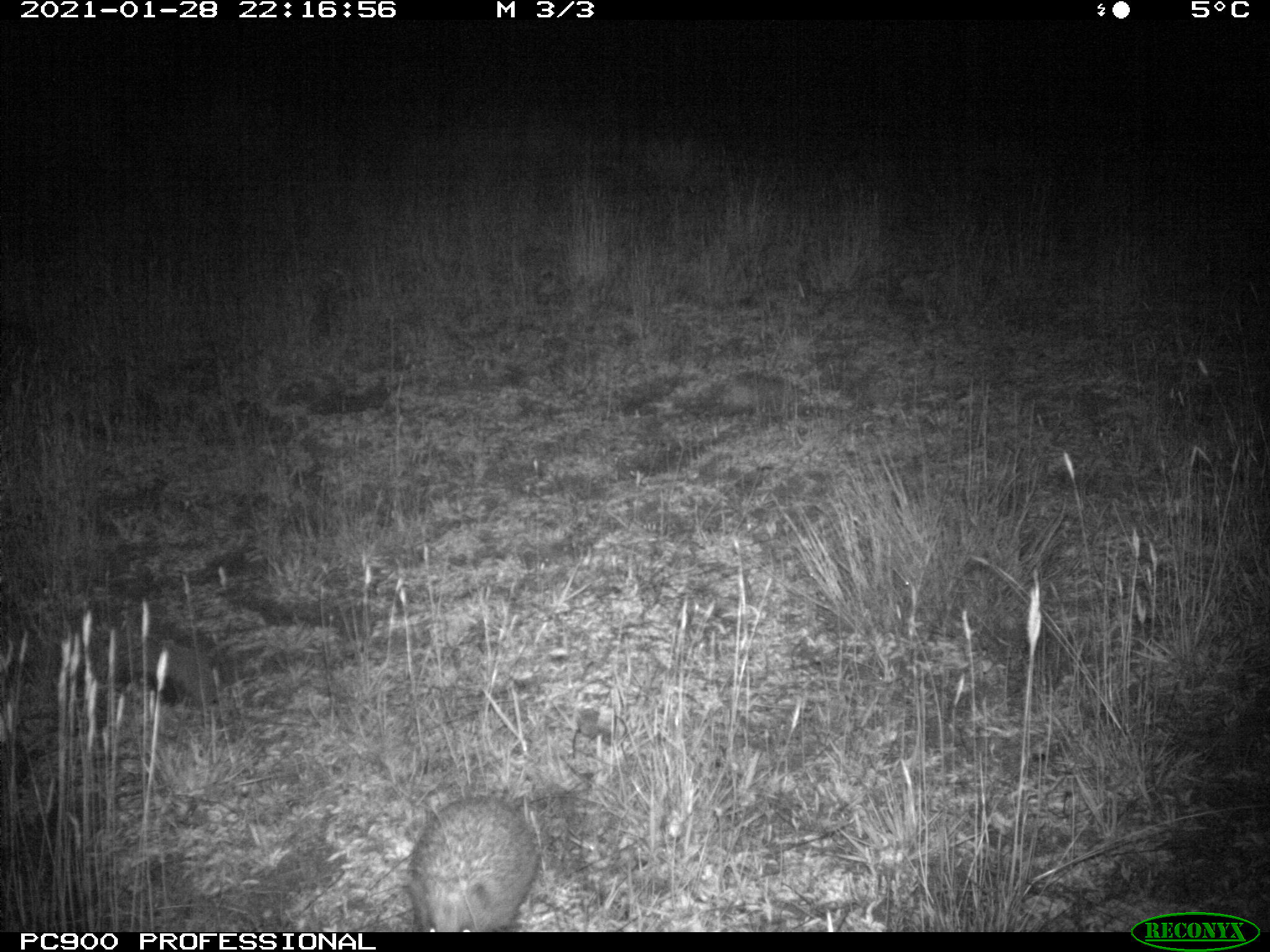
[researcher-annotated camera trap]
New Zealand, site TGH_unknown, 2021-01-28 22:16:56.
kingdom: Animalia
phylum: Chordata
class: Mammalia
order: Eulipotyphla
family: Erinaceidae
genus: Erinaceus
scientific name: Erinaceus europaeus europaeus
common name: european hedgehog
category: hedgehog